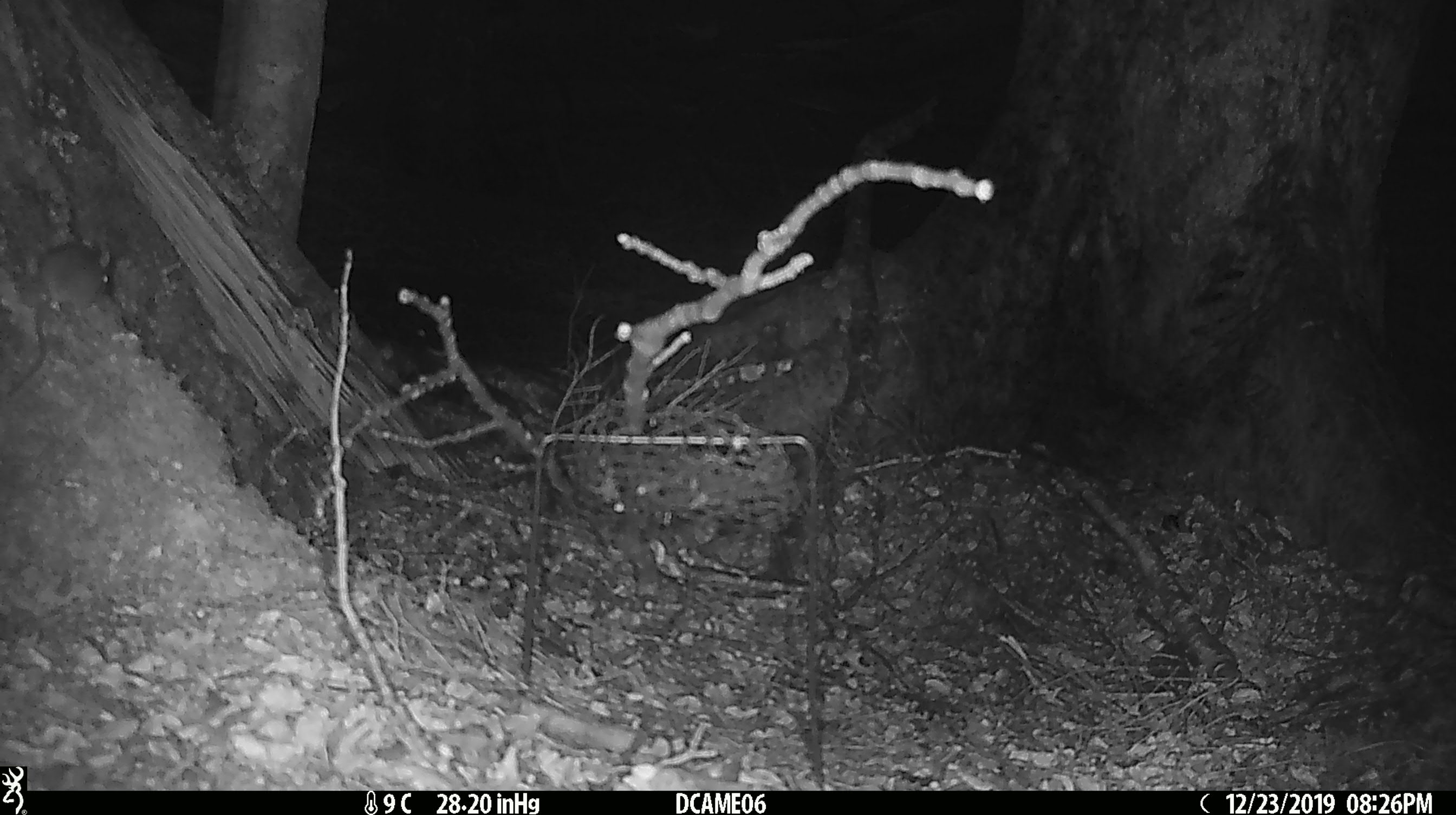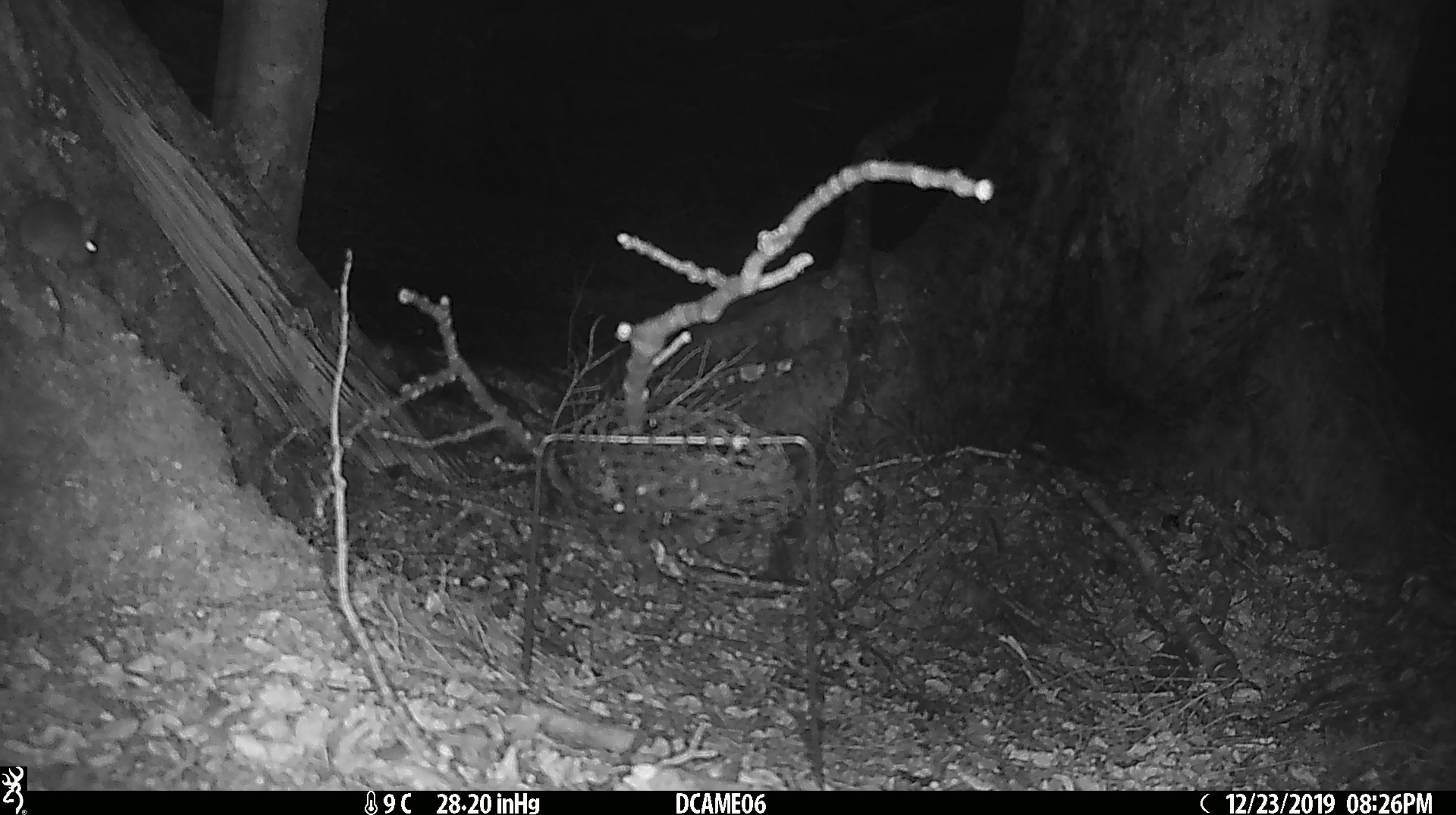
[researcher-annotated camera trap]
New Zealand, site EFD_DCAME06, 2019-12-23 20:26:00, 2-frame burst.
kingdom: Animalia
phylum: Chordata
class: Mammalia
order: Rodentia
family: Muridae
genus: Mus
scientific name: Mus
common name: mouse